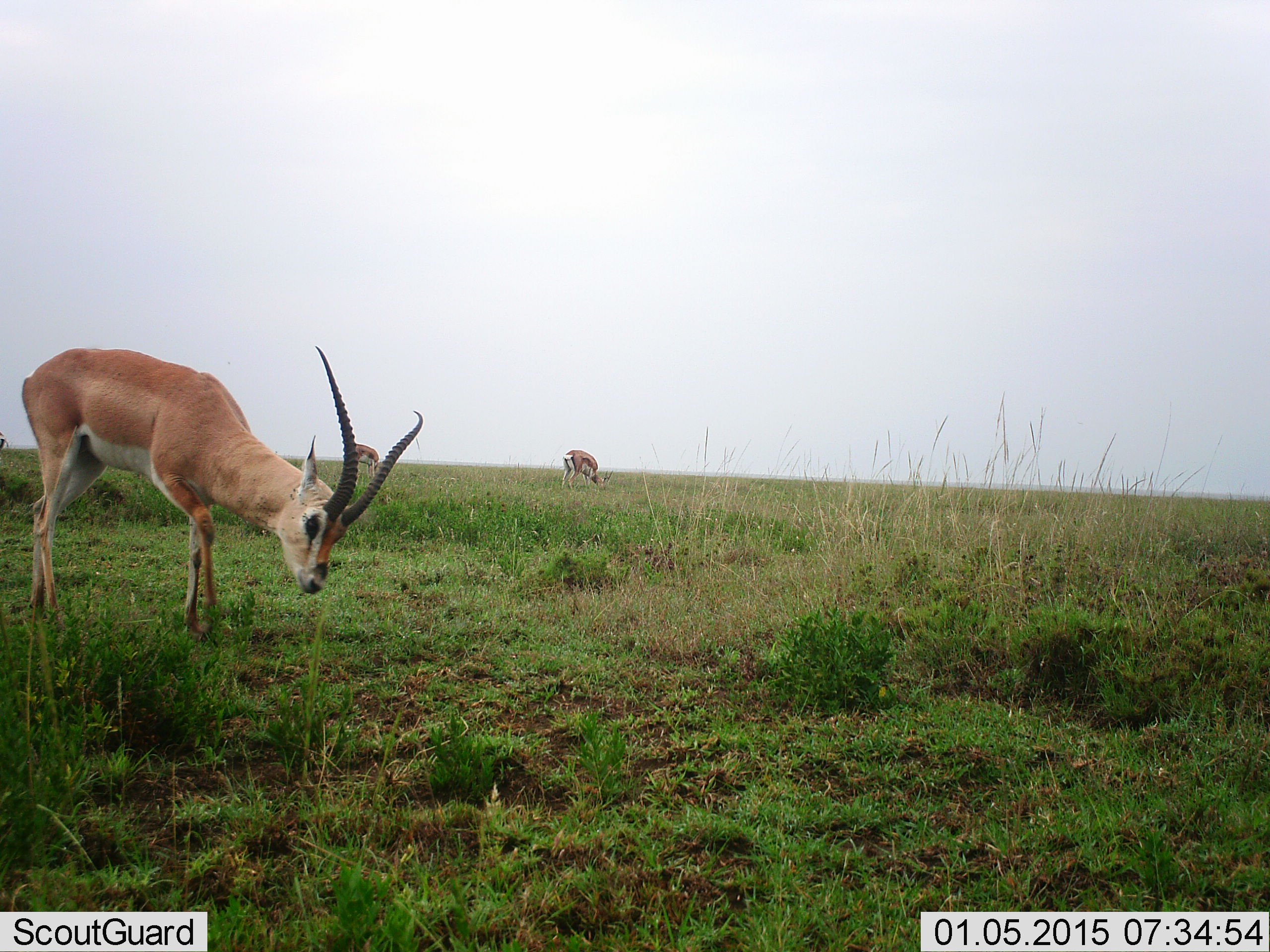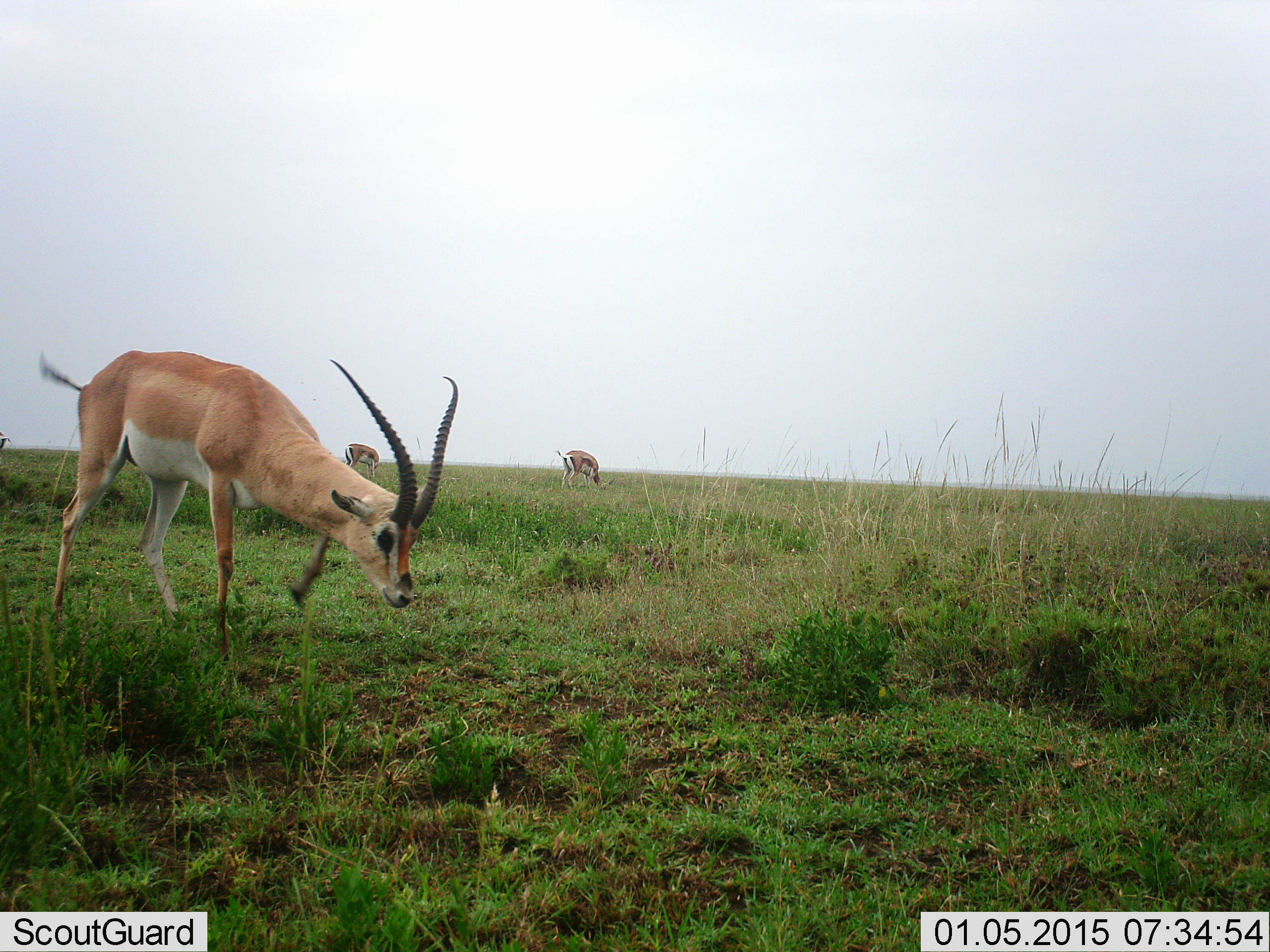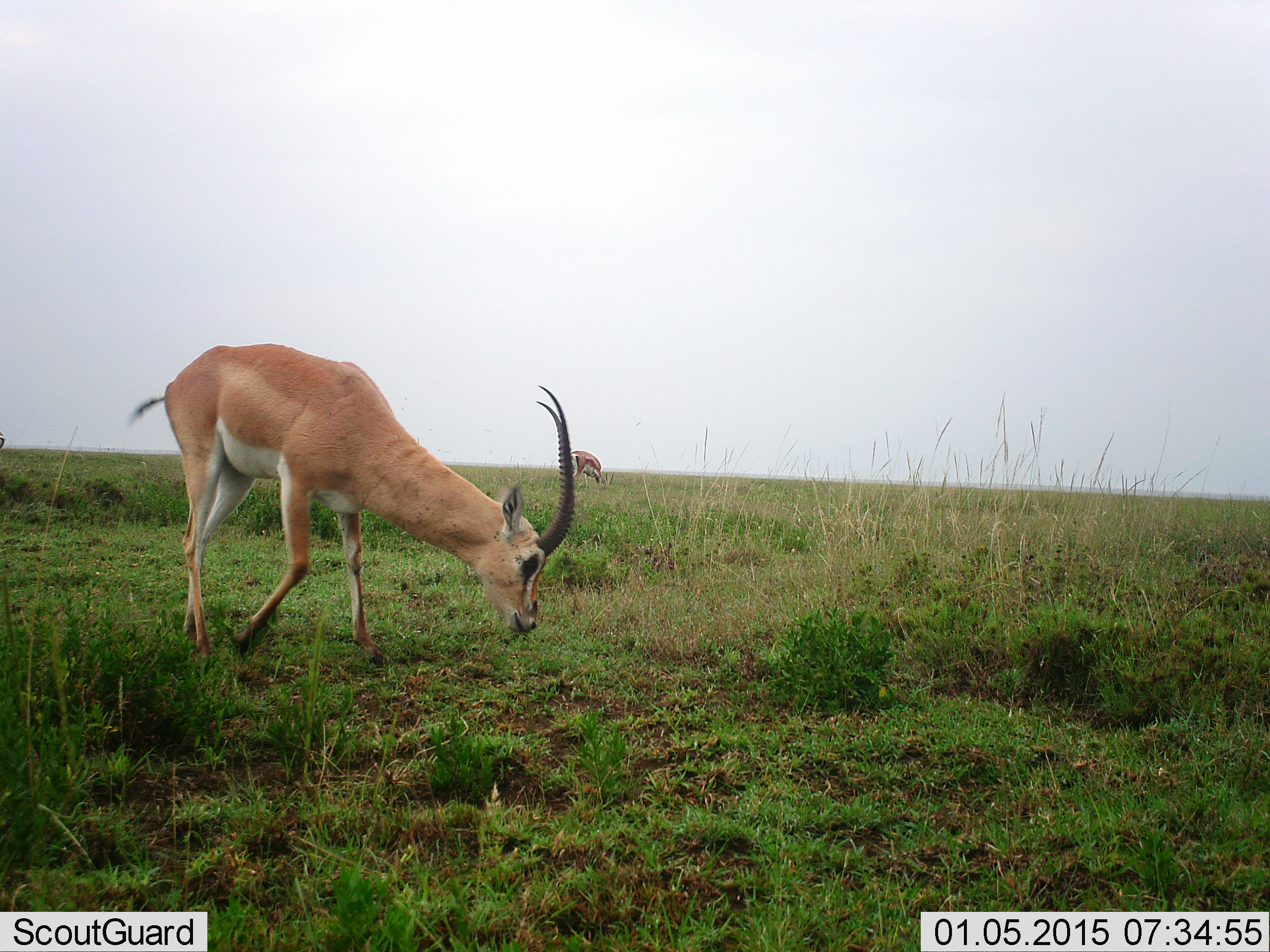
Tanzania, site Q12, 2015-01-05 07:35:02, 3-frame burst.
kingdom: Animalia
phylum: Chordata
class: Mammalia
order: Artiodactyla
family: Bovidae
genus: Nanger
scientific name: Nanger granti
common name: grant's gazelle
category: gazellegrants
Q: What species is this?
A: Gazellegrants (grant's gazelle) (Nanger granti).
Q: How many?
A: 3.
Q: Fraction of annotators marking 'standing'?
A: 18%.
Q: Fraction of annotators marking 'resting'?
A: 0%.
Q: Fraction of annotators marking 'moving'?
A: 55%.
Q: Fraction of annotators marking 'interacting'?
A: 0%.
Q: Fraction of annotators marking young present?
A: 0%.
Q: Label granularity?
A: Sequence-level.